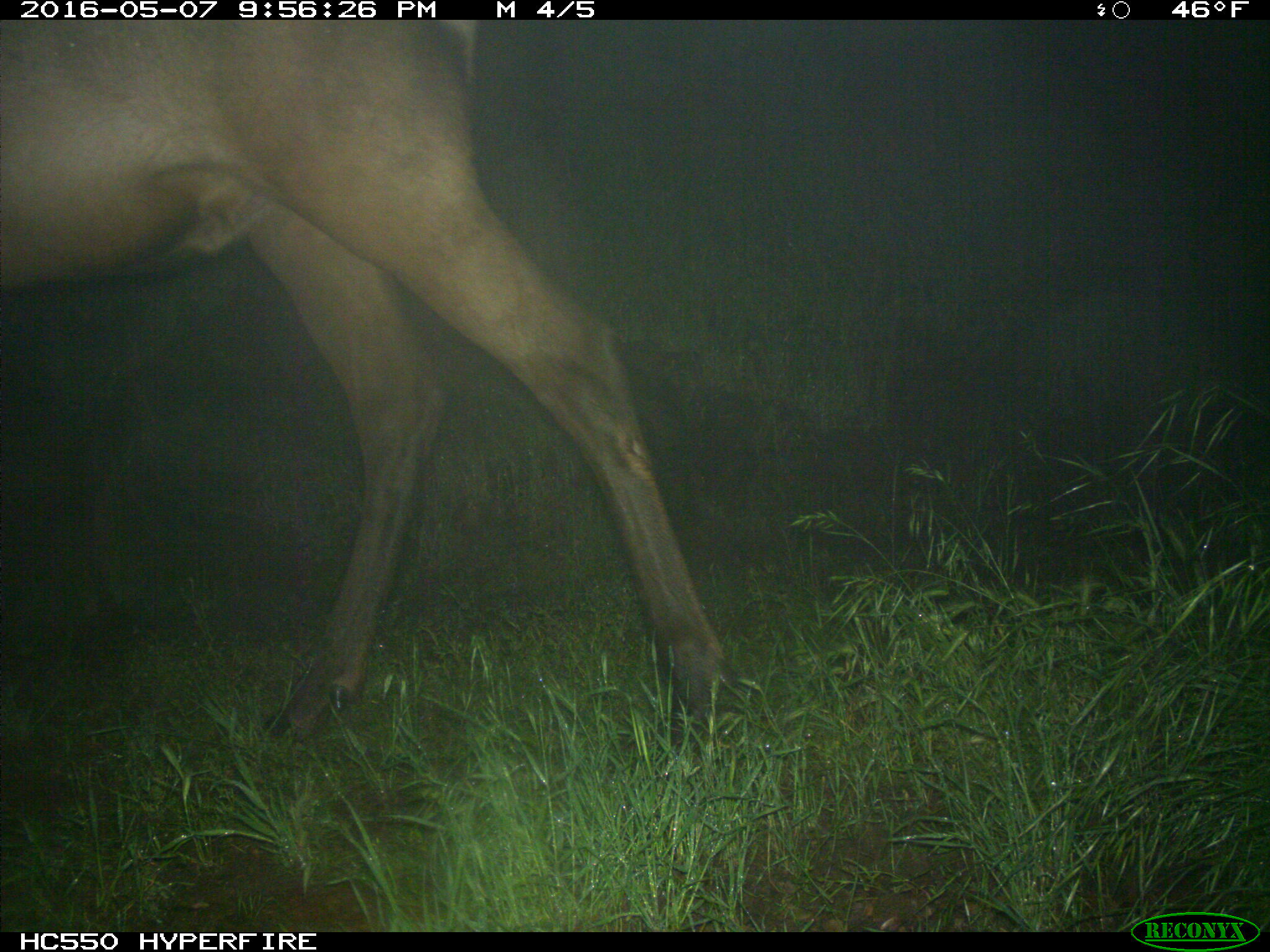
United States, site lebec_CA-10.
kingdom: Animalia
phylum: Chordata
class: Mammalia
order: Artiodactyla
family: Cervidae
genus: Cervus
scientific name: Cervus canadensis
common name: elk